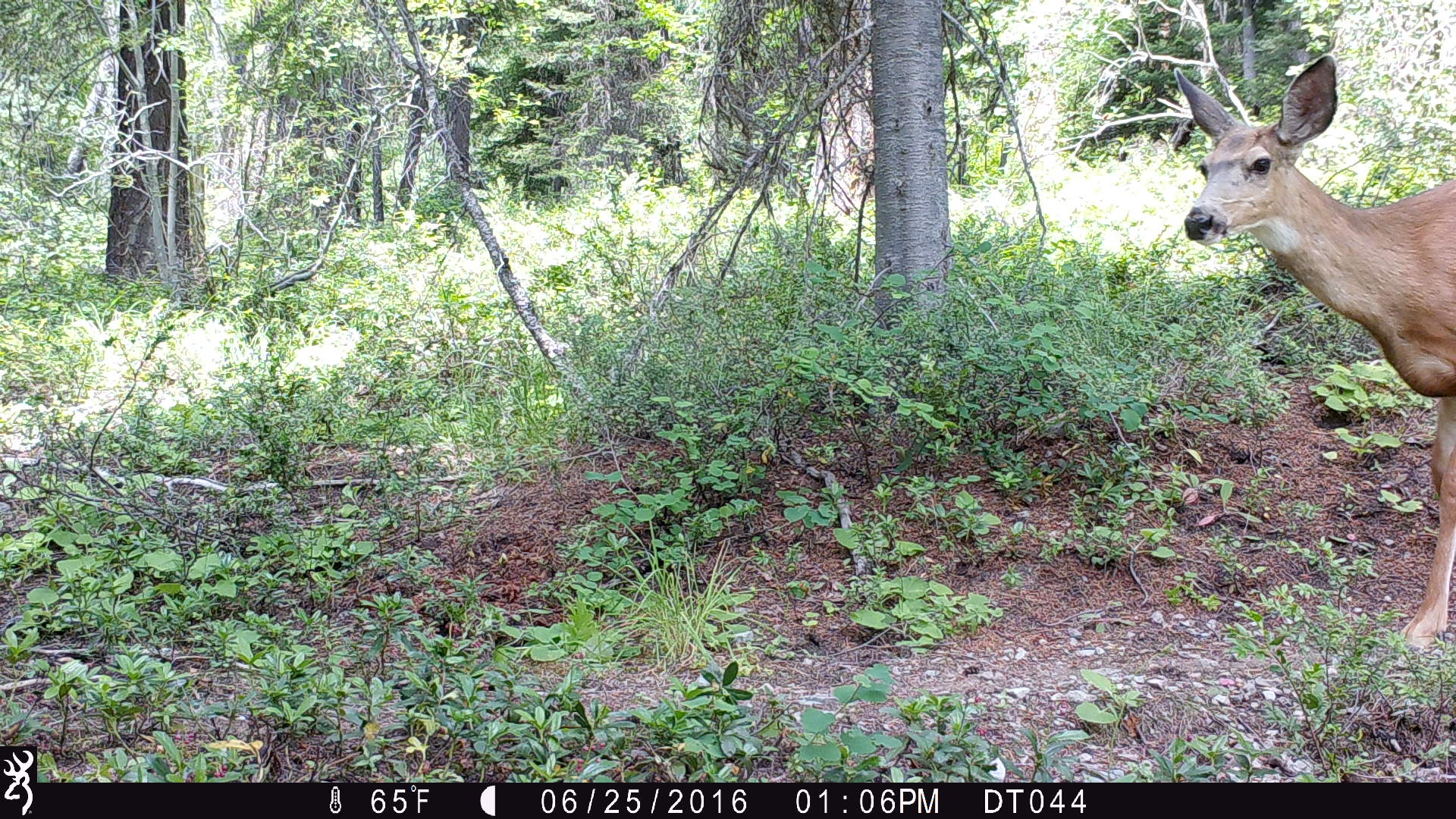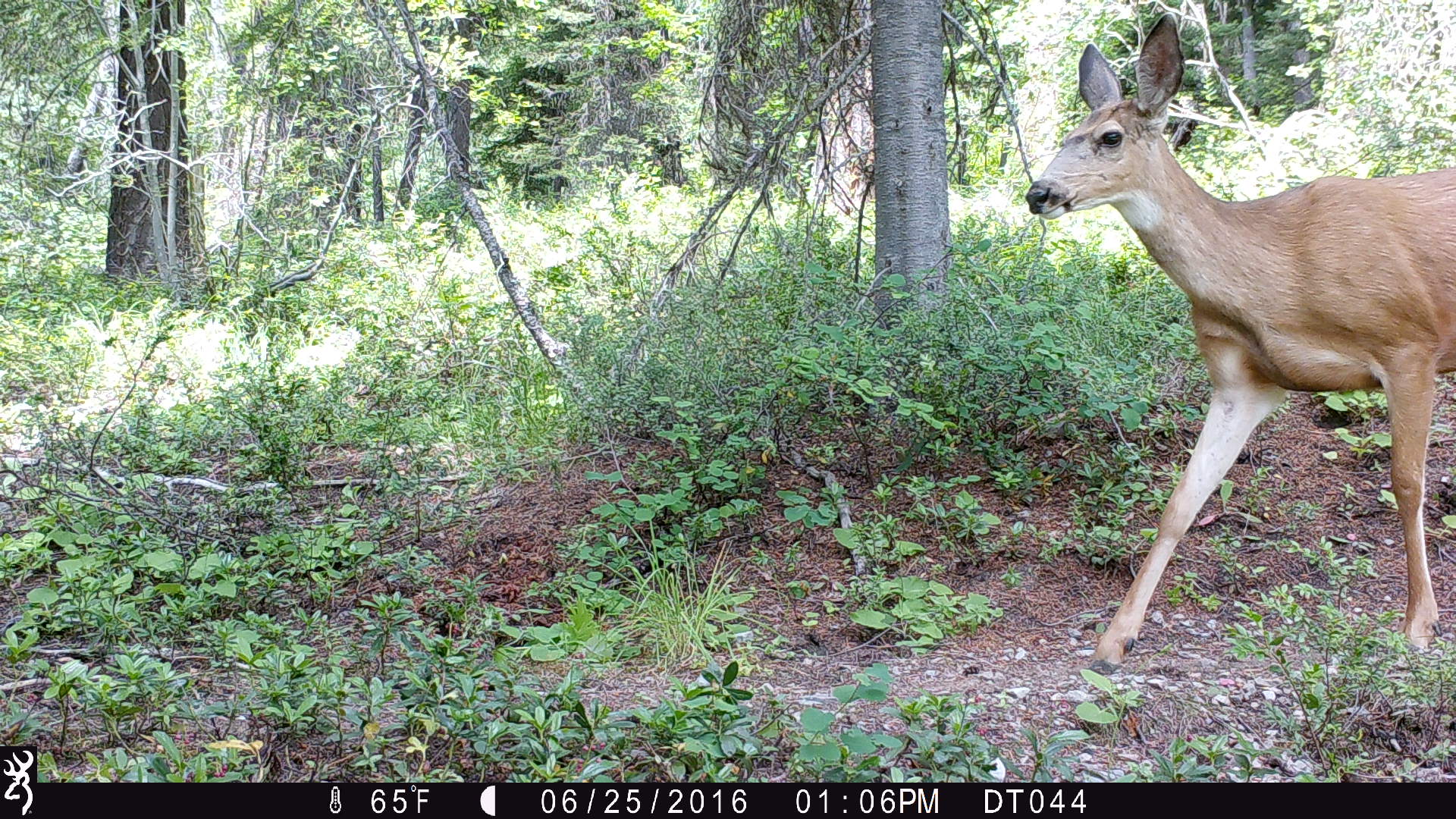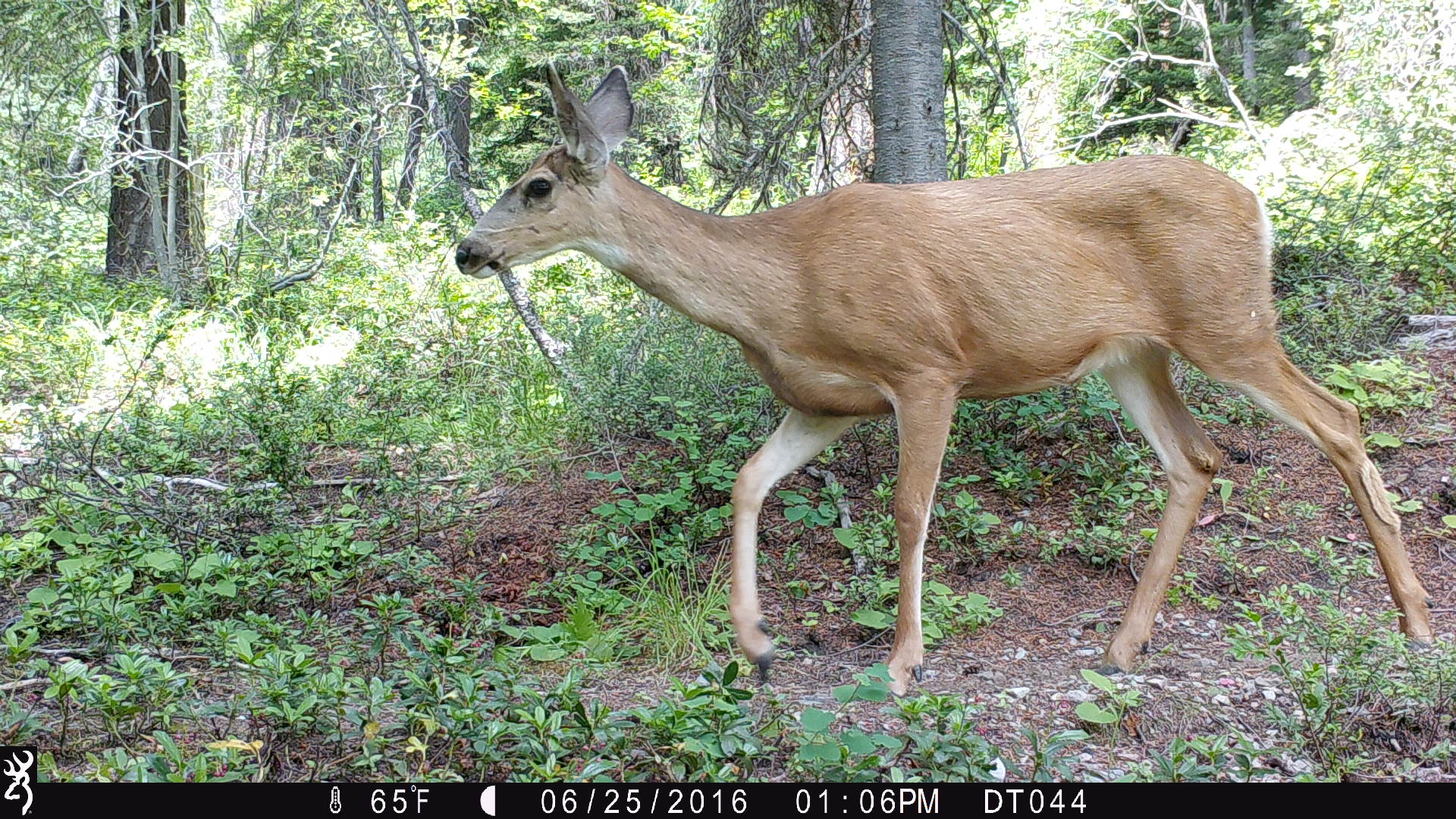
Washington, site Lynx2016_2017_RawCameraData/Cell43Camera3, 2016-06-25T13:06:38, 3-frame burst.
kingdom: Animalia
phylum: Chordata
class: Mammalia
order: Artiodactyla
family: Cervidae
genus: Odocoileus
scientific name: Odocoileus hemionus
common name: mule deer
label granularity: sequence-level